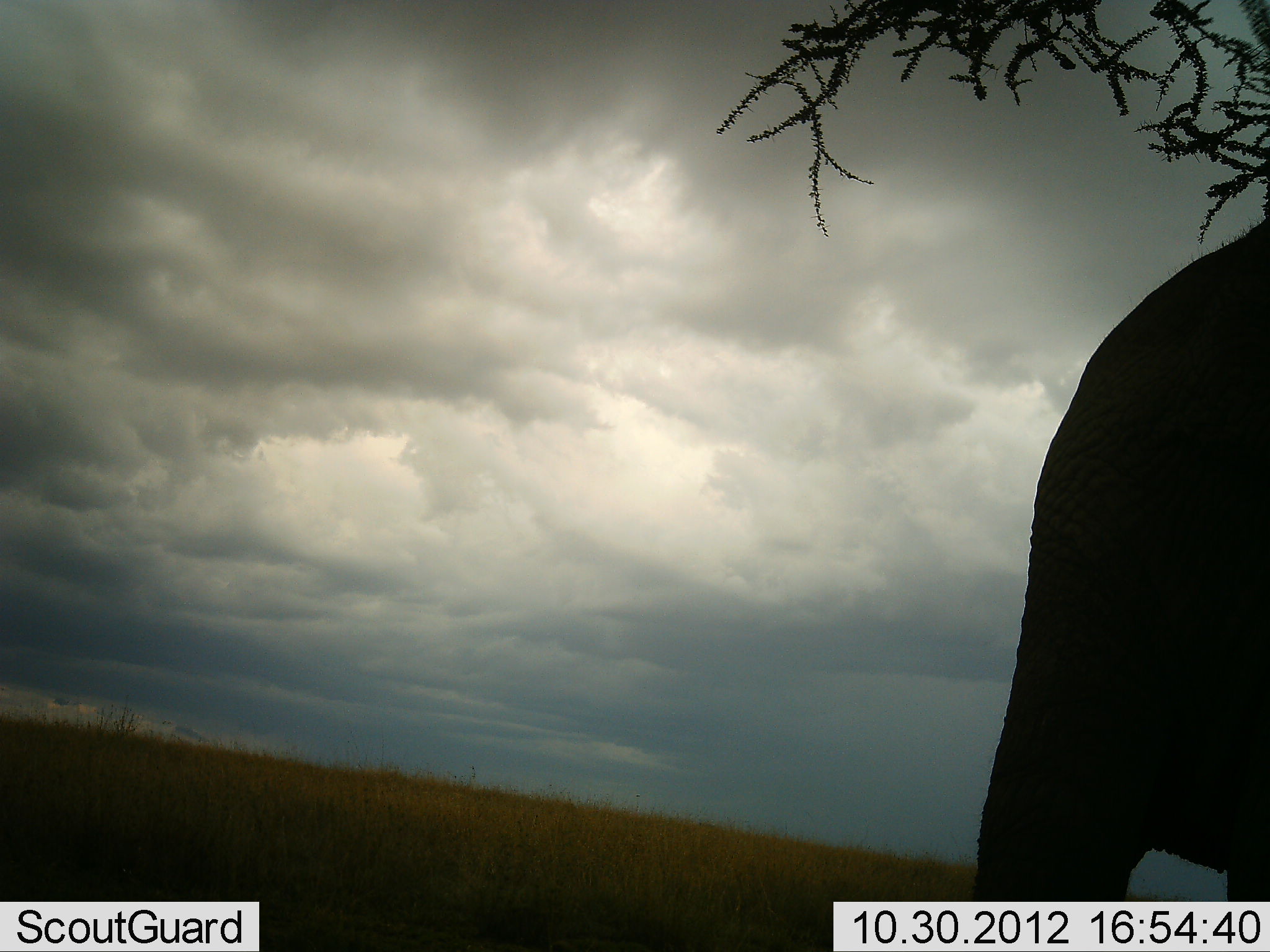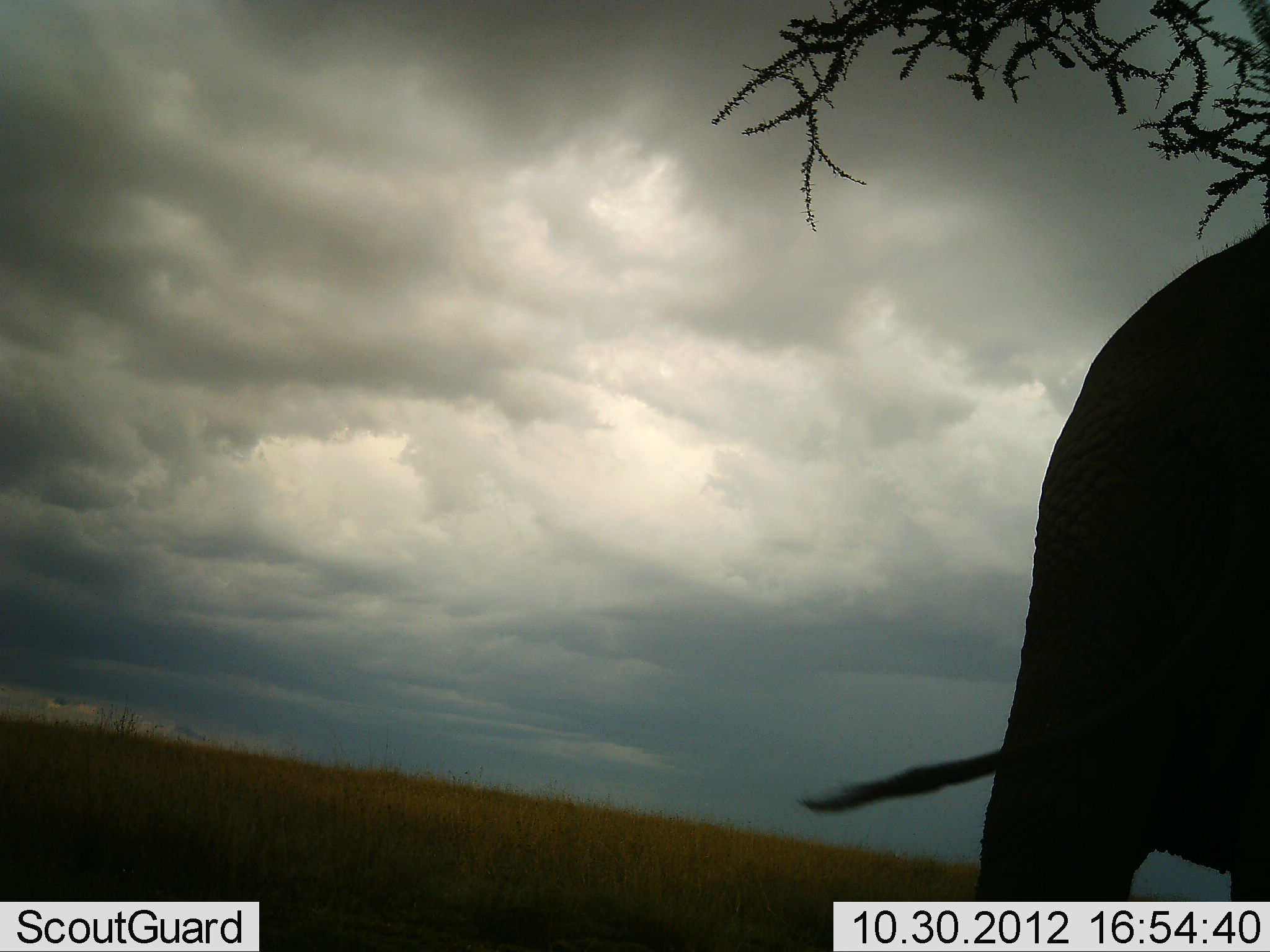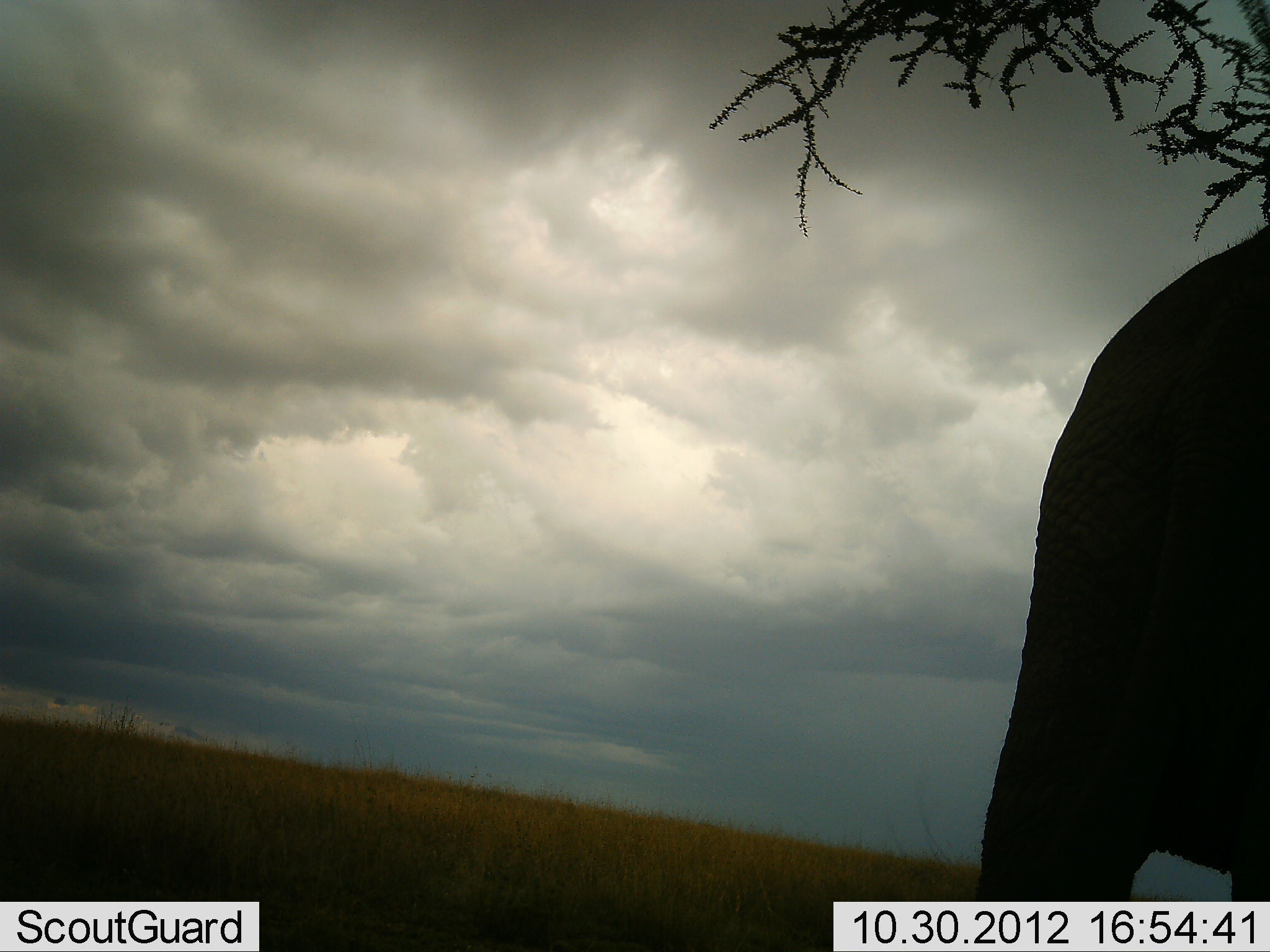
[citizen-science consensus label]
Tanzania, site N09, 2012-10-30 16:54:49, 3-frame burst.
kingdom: Animalia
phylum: Chordata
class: Mammalia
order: Proboscidea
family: Elephantidae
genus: Loxodonta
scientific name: Loxodonta africana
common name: african bush elephant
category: elephant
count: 1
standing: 100%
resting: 0%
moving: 10%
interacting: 0%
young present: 0%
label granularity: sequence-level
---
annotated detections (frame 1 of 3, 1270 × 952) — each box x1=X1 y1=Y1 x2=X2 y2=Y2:
animal: x1=966 y1=213 x2=1270 y2=902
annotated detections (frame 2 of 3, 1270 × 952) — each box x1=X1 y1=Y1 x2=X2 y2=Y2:
animal: x1=798 y1=214 x2=1270 y2=904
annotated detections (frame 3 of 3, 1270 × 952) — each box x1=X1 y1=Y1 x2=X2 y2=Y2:
animal: x1=966 y1=218 x2=1270 y2=901